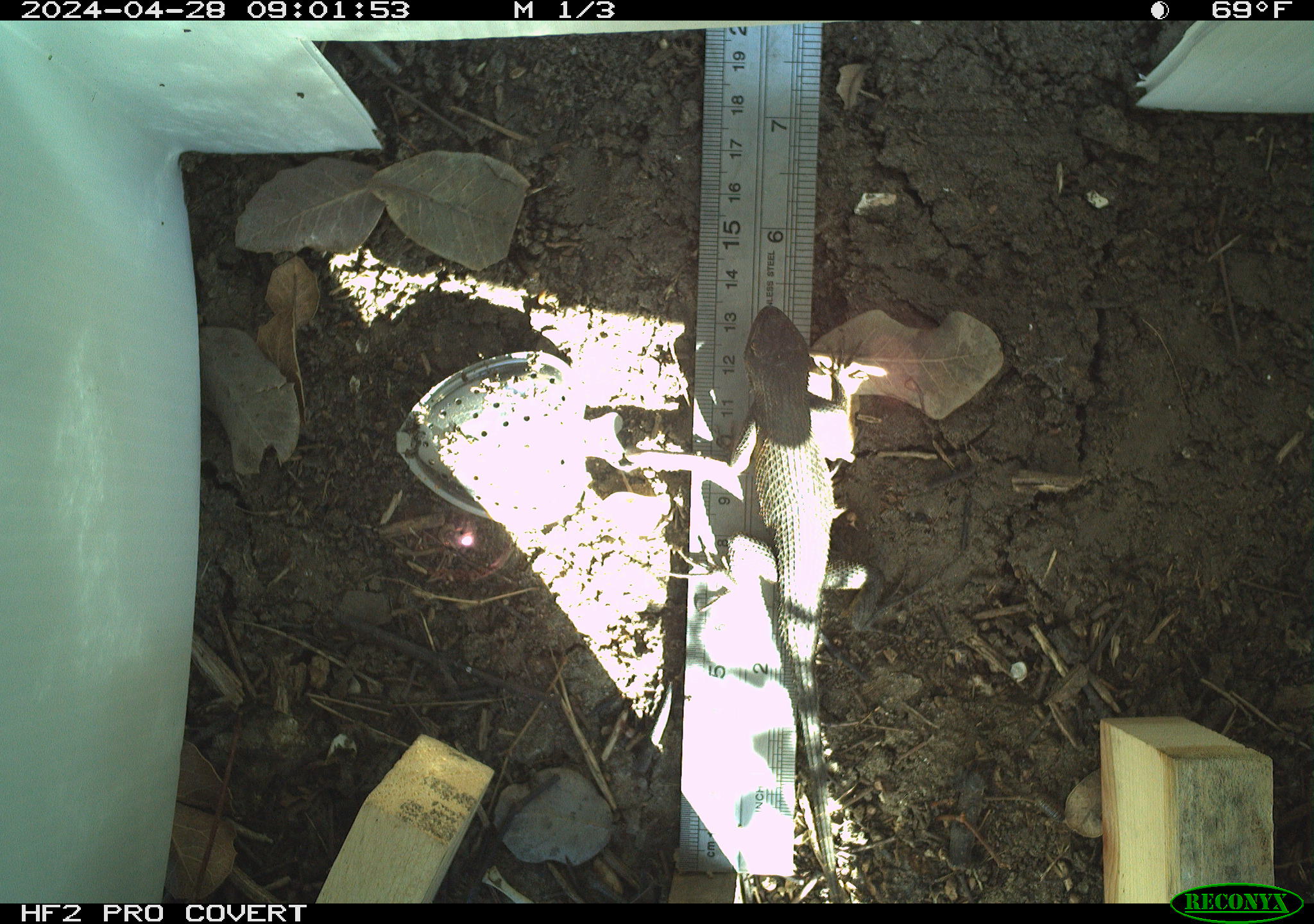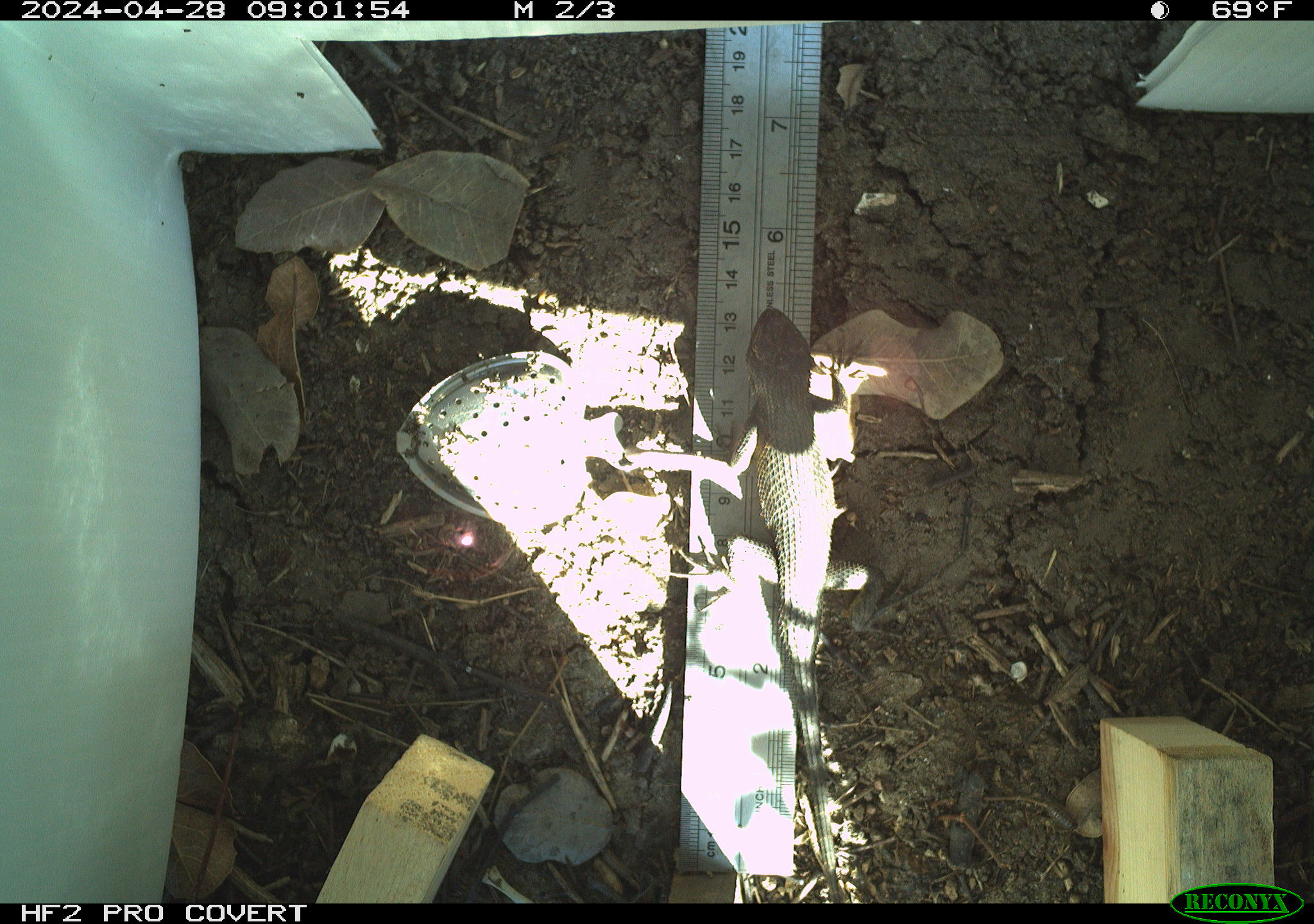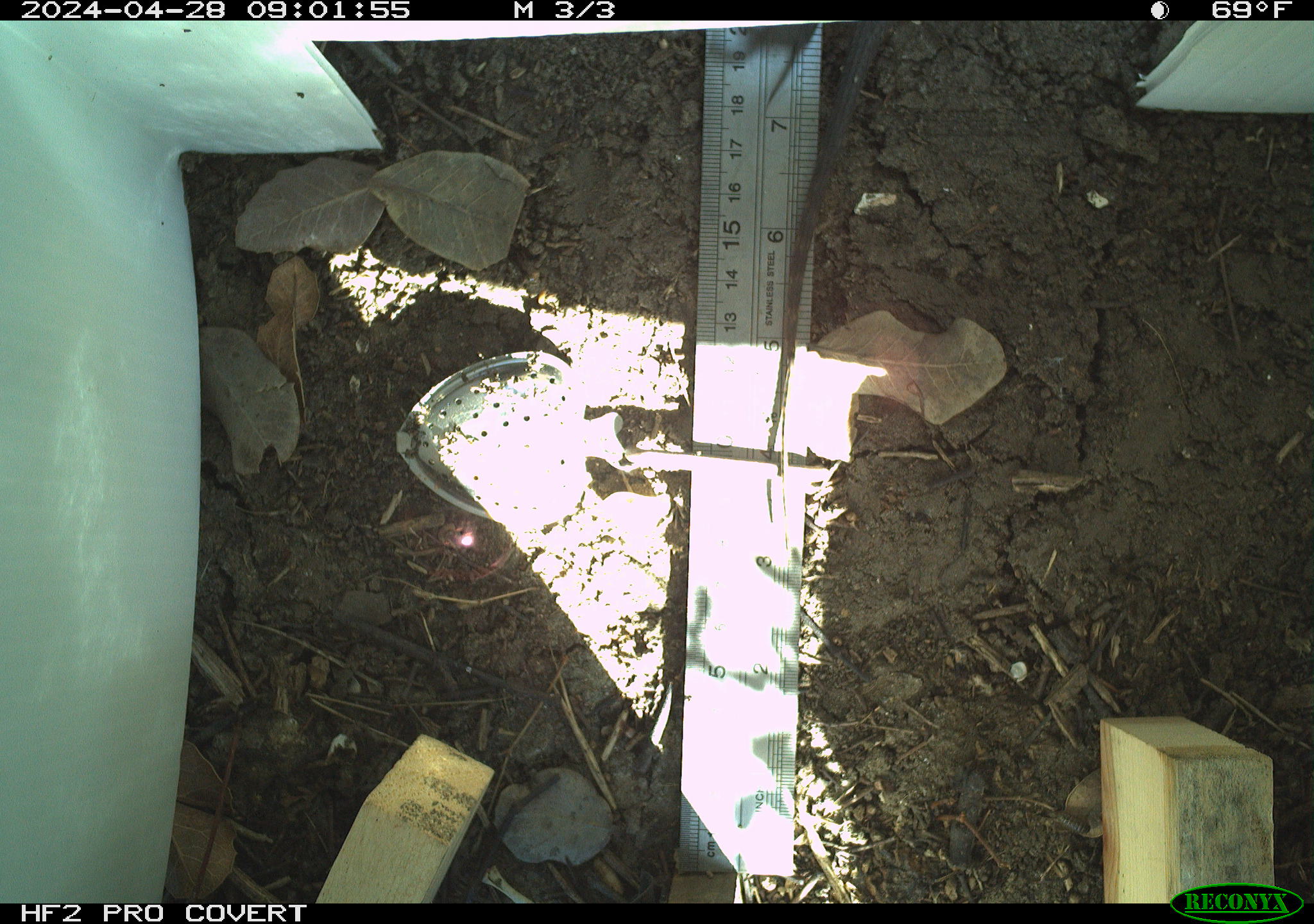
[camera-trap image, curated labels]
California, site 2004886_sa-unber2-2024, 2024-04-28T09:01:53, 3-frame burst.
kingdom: Animalia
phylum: Chordata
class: Reptilia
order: Squamata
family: Phrynosomatidae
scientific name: Phrynosomatidae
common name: phrynosomatid lizards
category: phrynosomatidae family